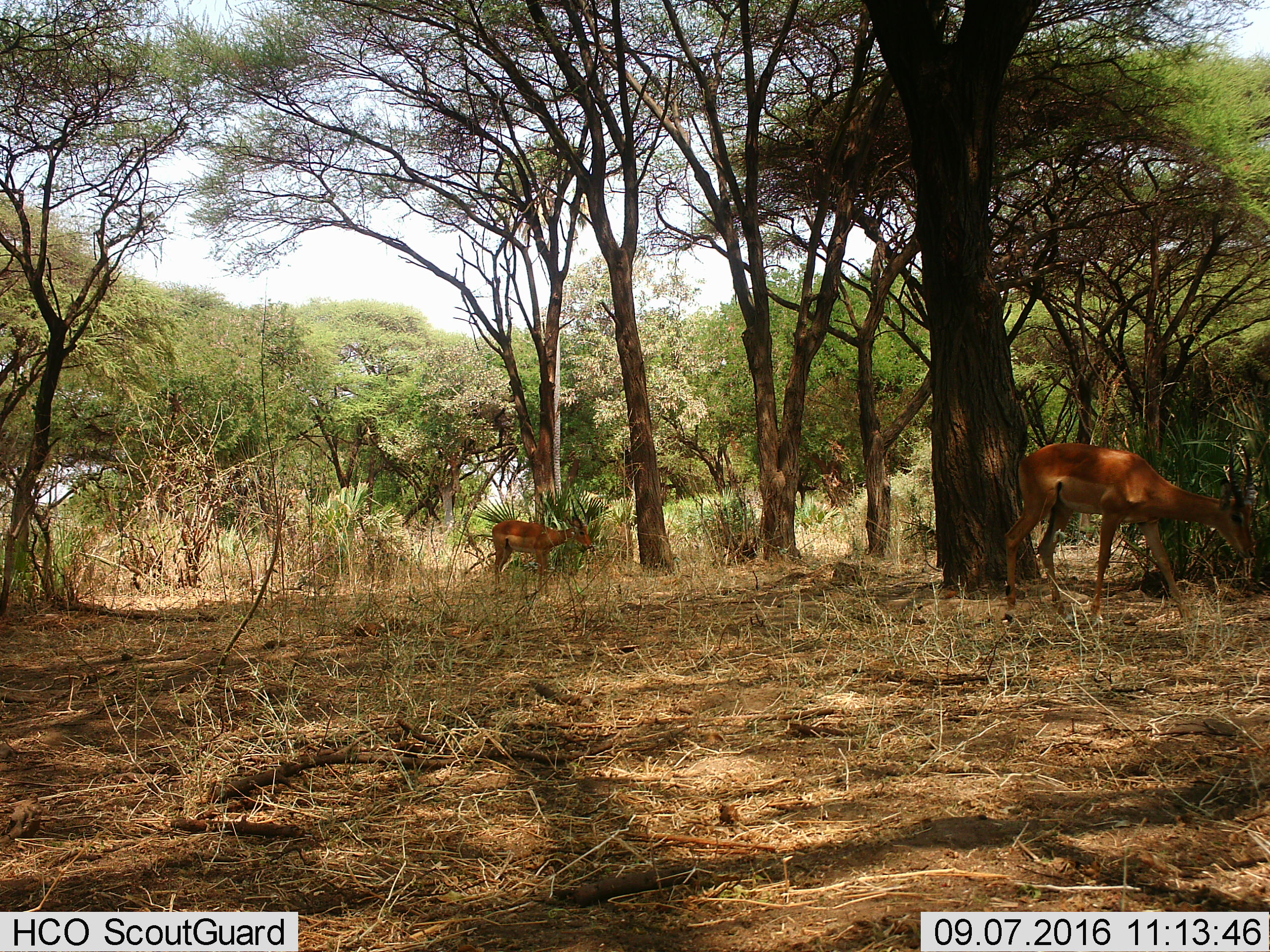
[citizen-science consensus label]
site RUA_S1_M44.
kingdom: Animalia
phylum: Chordata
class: Mammalia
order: Artiodactyla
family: Bovidae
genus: Aepyceros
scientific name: Aepyceros melampus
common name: impala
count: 2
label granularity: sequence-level